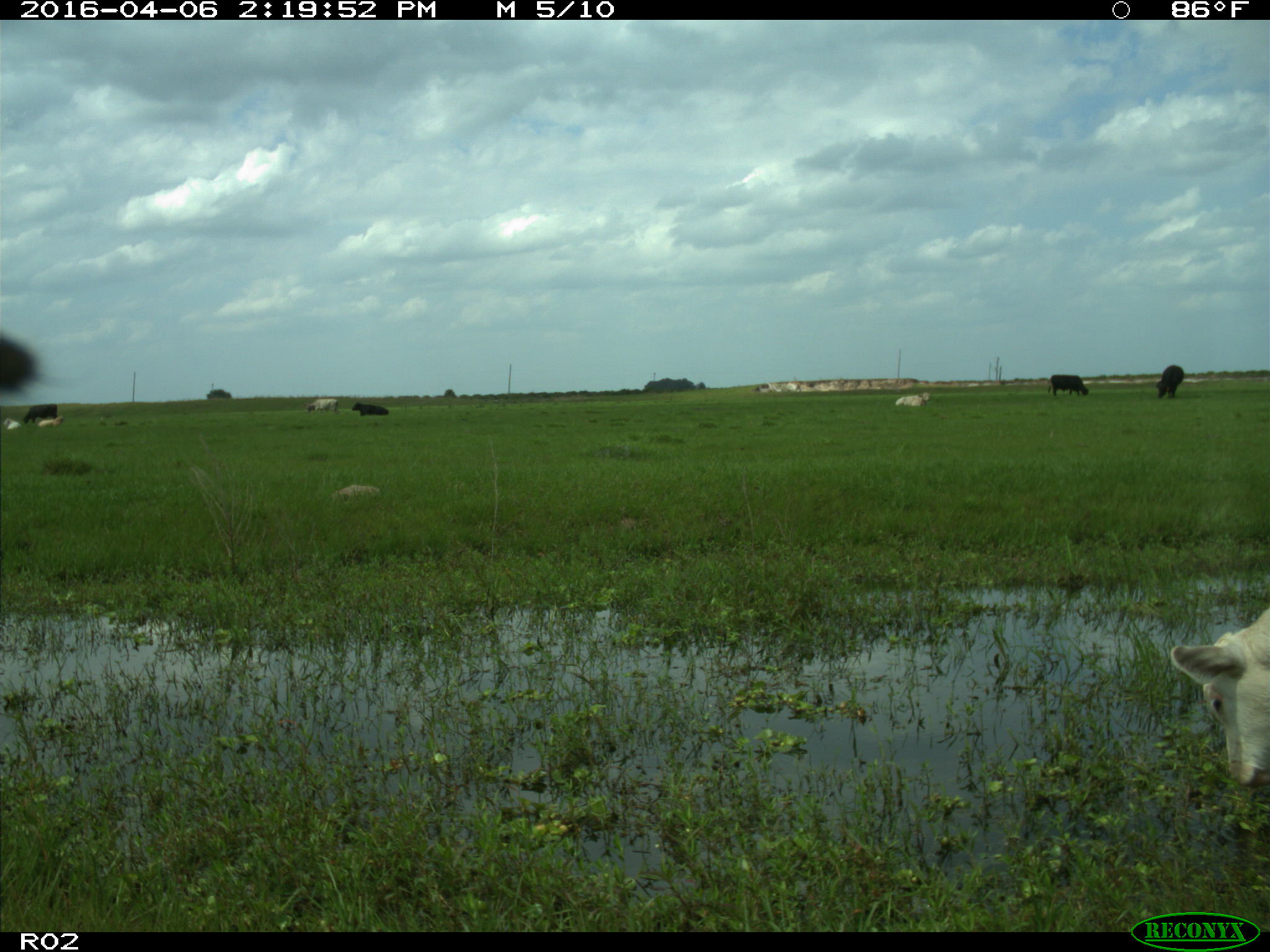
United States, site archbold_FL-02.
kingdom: Animalia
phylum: Chordata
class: Mammalia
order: Artiodactyla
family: Bovidae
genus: Bos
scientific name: Bos taurus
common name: domestic cow